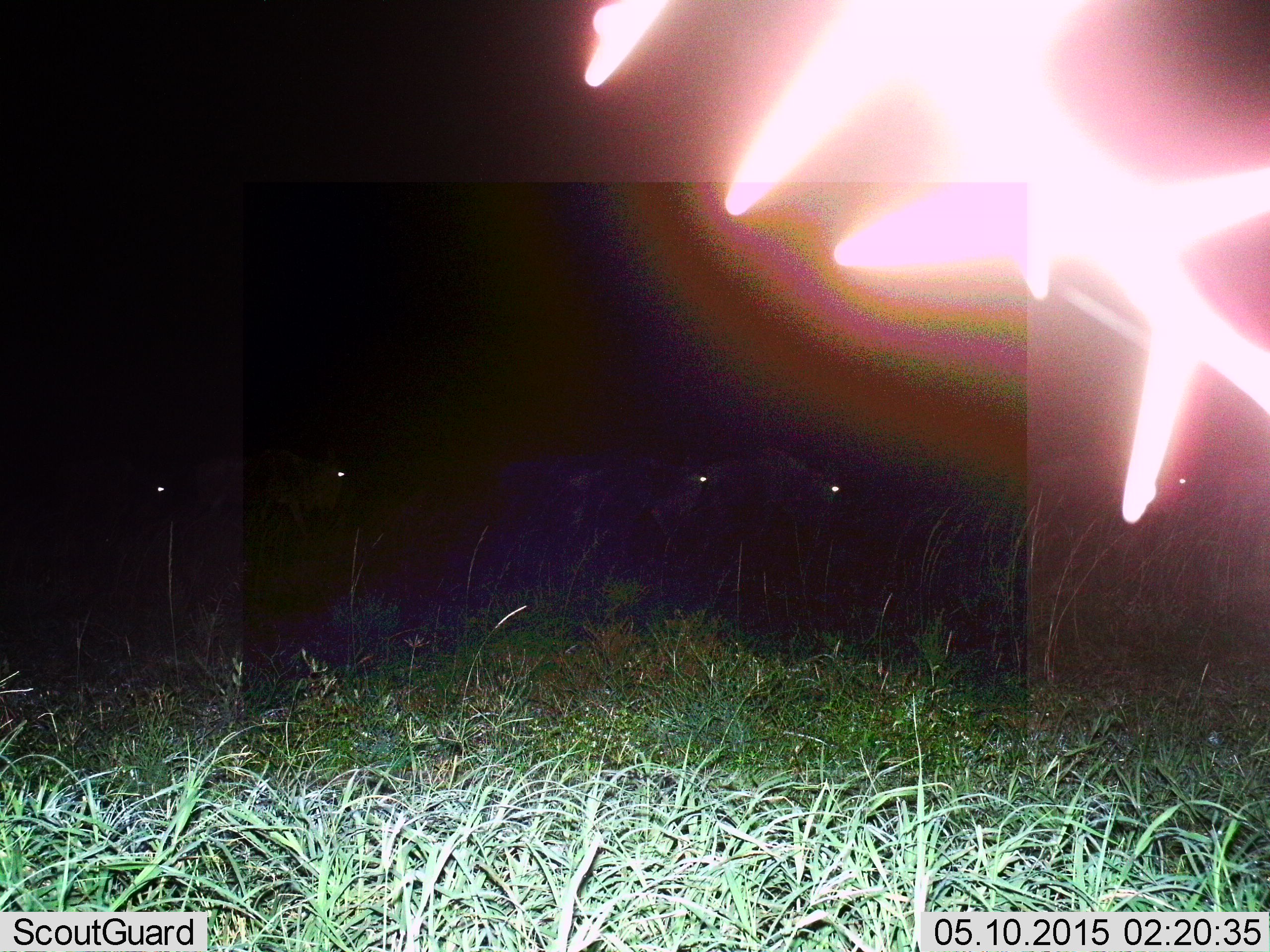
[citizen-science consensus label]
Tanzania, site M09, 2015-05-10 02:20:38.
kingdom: Animalia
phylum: Chordata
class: Mammalia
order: Artiodactyla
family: Bovidae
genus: Connochaetes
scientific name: Connochaetes taurinus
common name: blue wildebeest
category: wildebeest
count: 5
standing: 33%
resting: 0%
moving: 67%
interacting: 0%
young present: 0%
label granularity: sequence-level